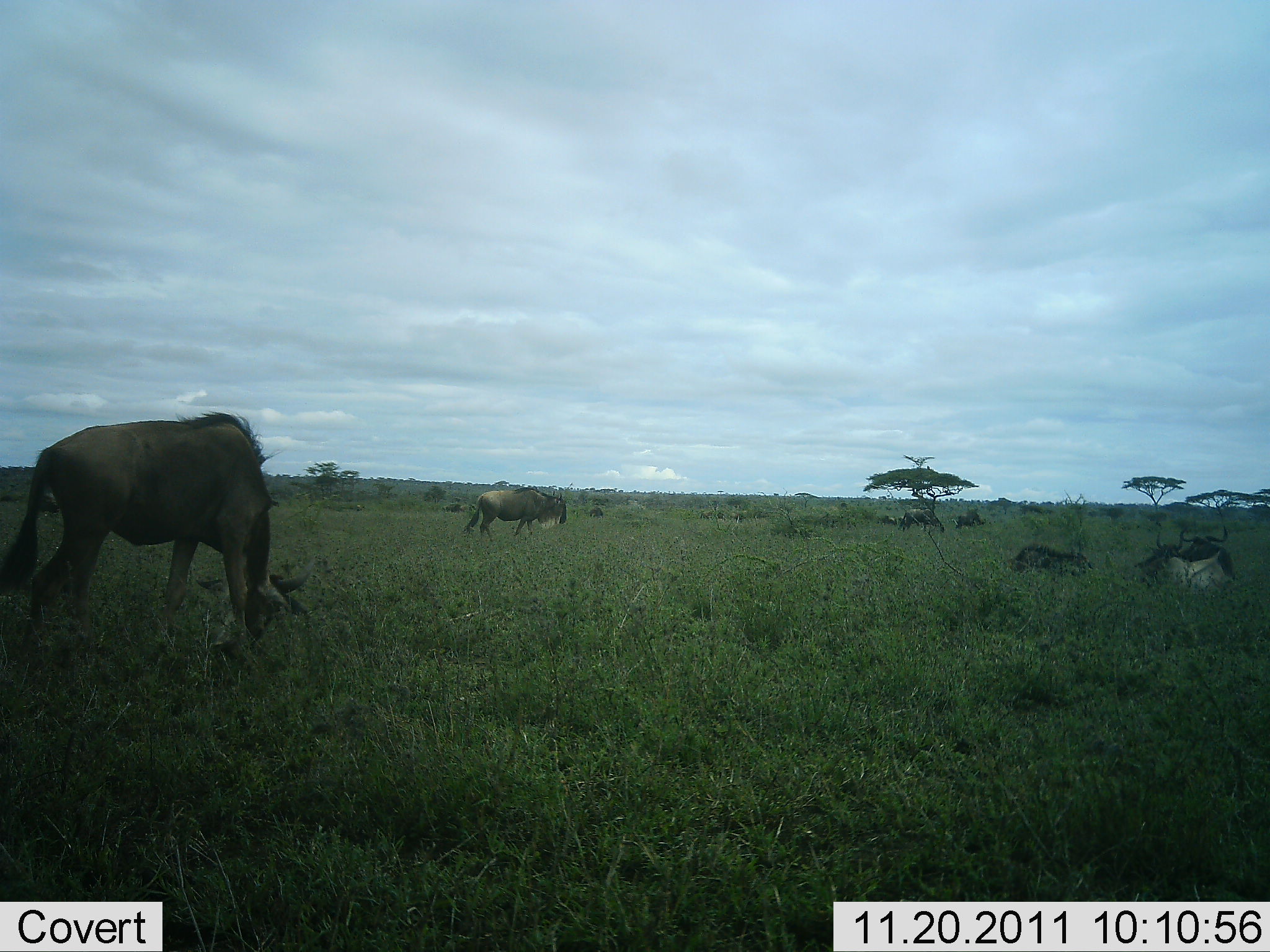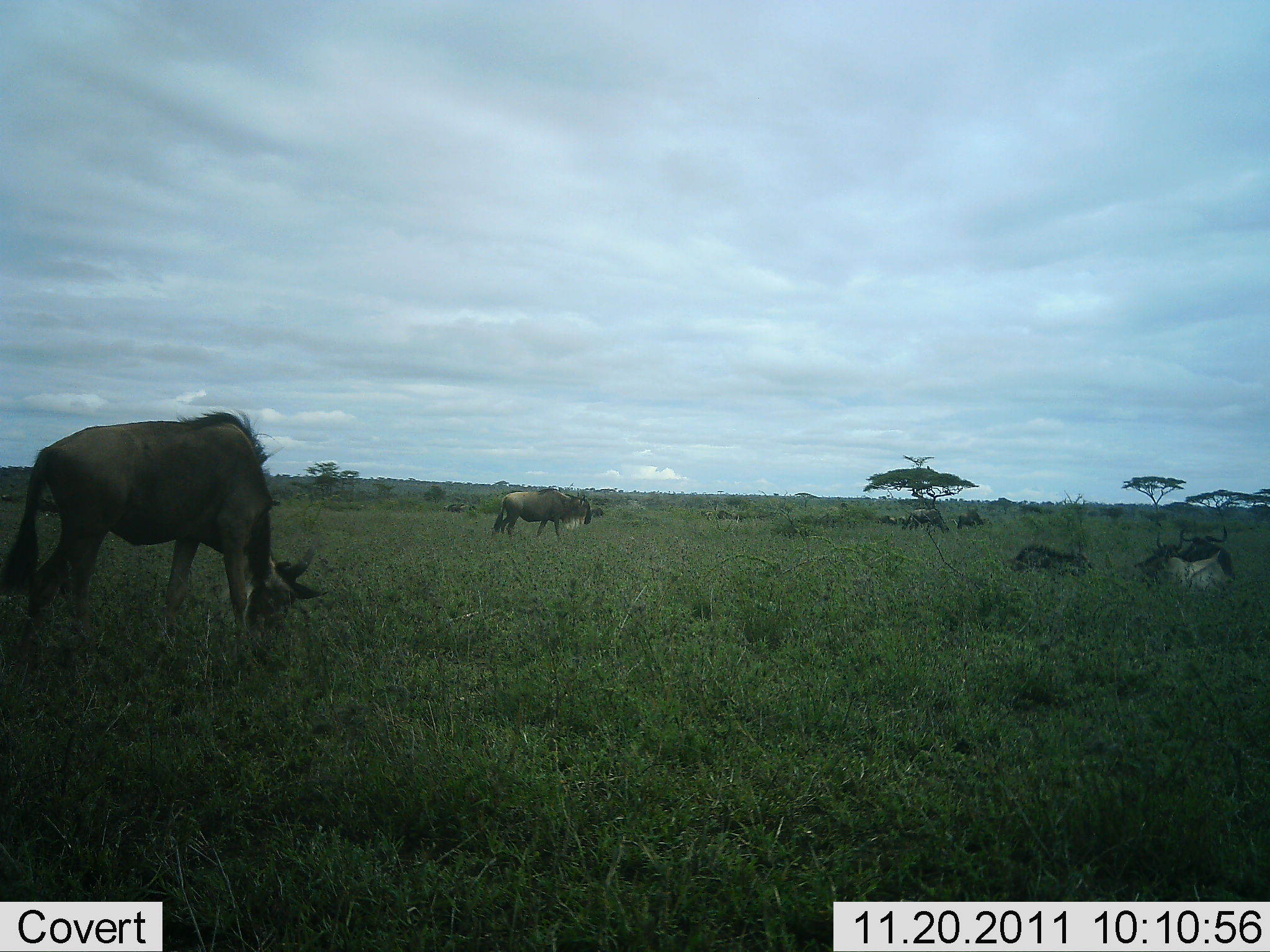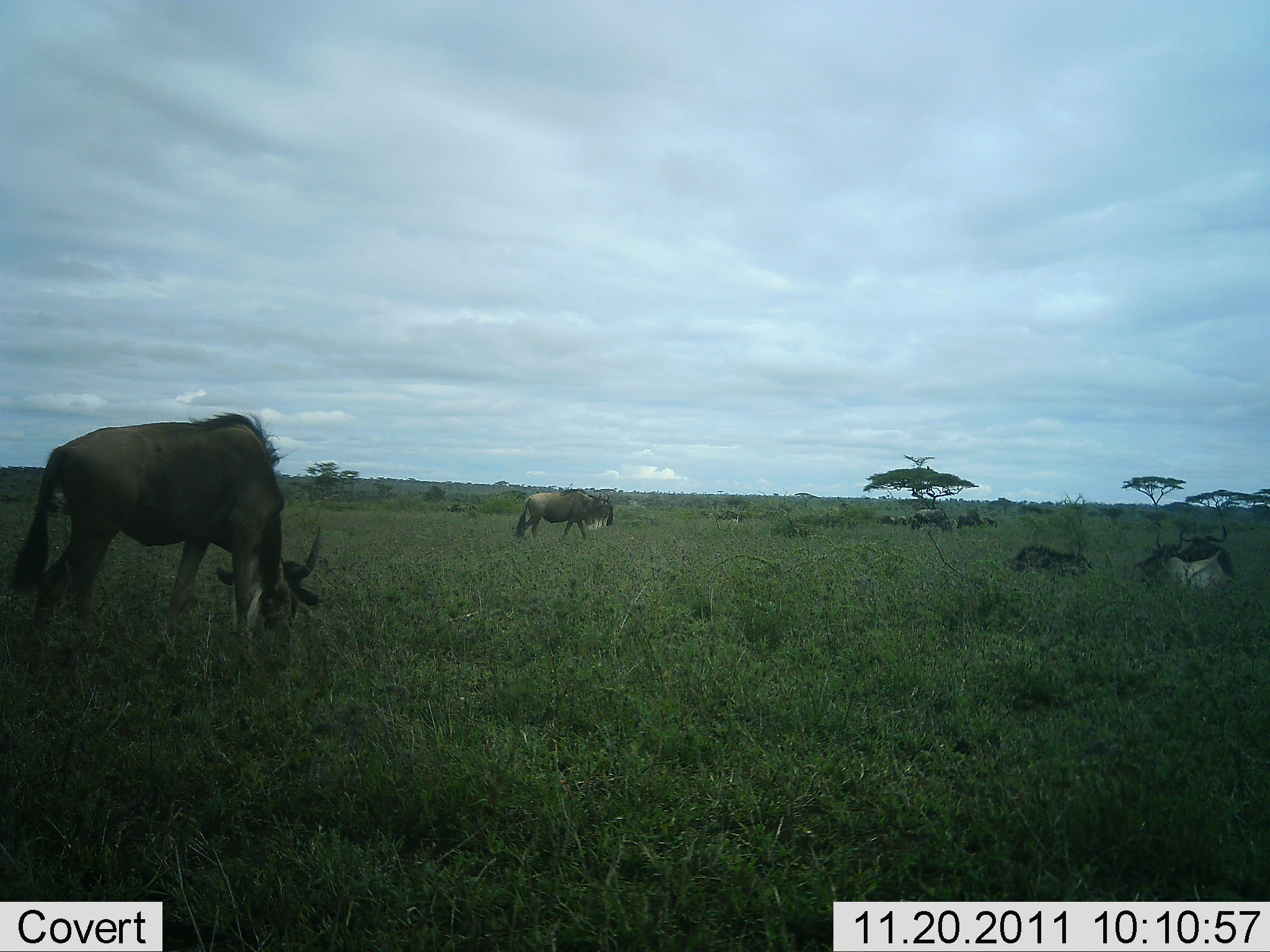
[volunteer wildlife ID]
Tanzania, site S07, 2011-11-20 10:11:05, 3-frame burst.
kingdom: Animalia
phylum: Chordata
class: Mammalia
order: Artiodactyla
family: Bovidae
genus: Connochaetes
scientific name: Connochaetes taurinus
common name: blue wildebeest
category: wildebeest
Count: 6.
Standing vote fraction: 50%.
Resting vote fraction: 79%.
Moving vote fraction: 79%.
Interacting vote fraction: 0%.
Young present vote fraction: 0%.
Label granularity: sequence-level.